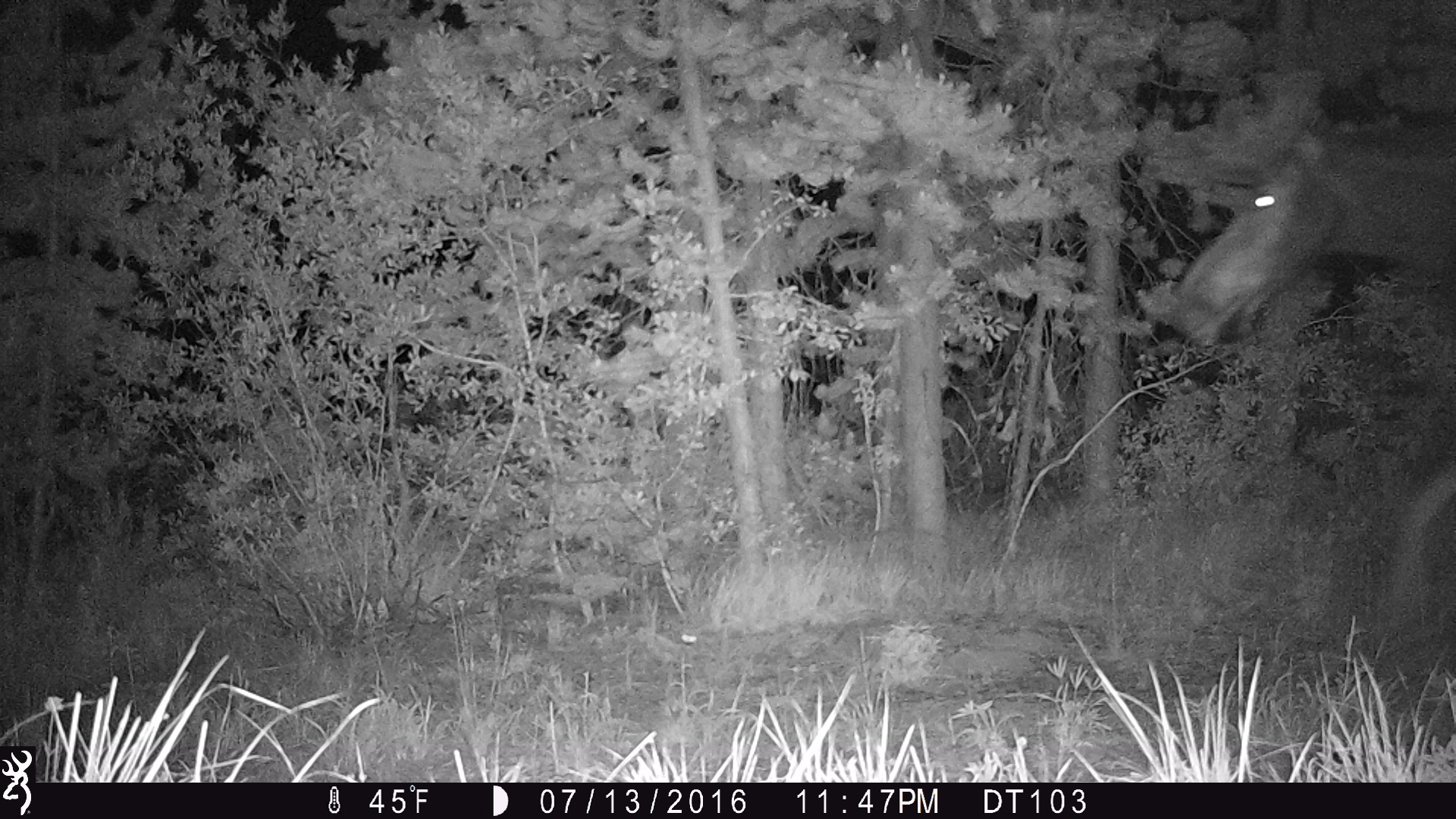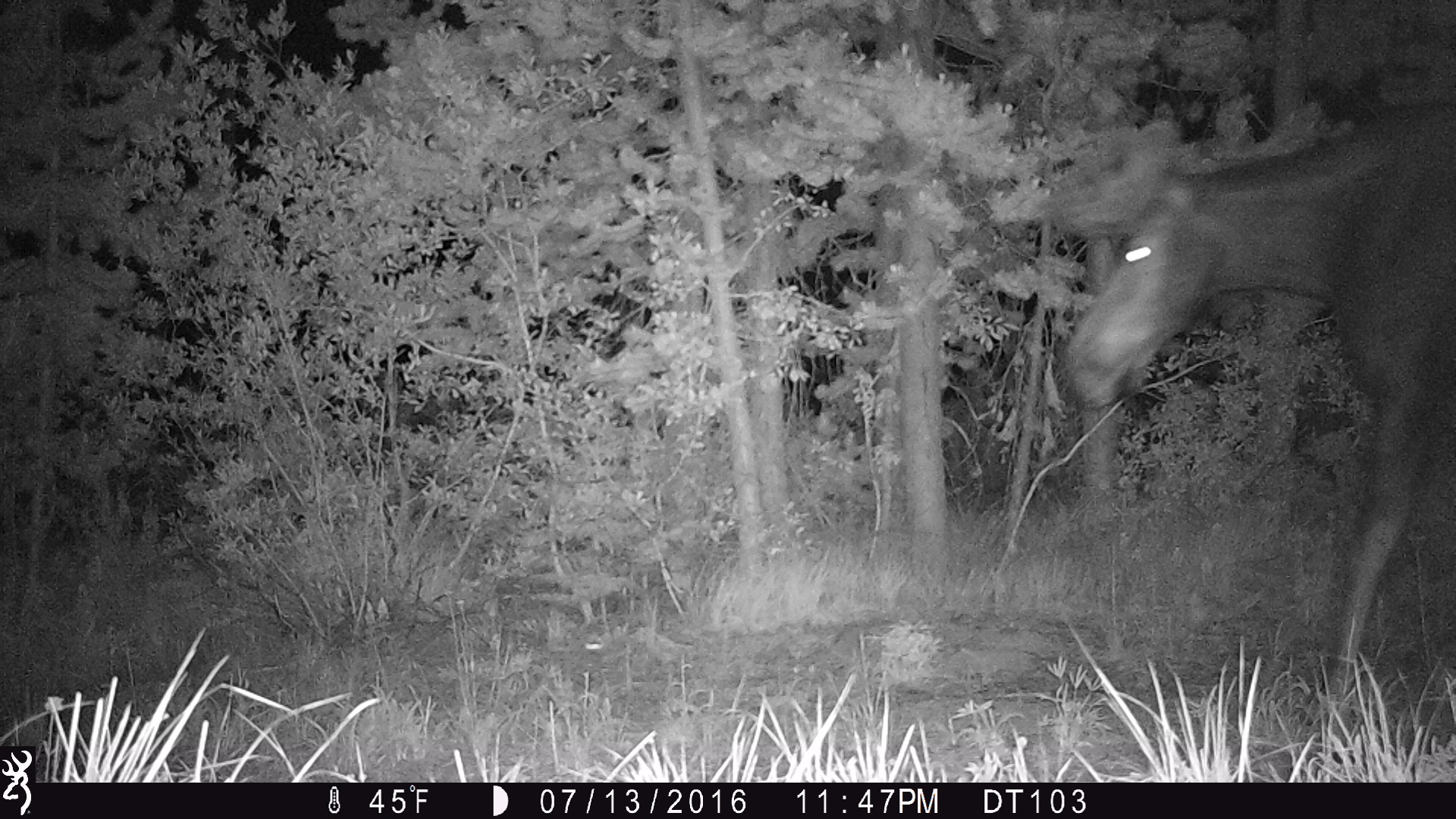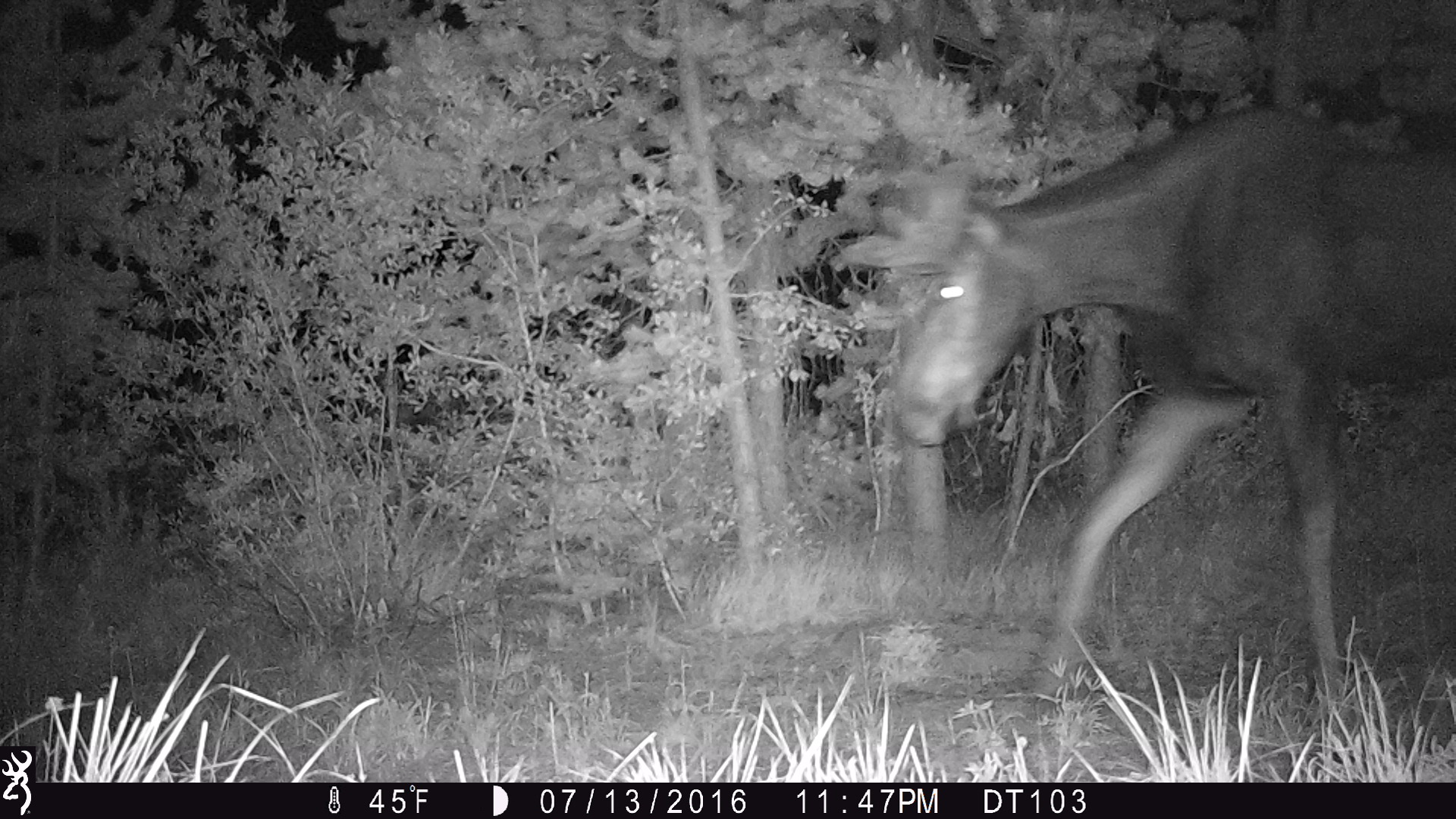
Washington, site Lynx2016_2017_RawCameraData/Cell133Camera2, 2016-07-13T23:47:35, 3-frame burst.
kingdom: Animalia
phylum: Chordata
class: Mammalia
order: Artiodactyla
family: Cervidae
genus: Alces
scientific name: Alces alces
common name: moose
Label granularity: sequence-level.